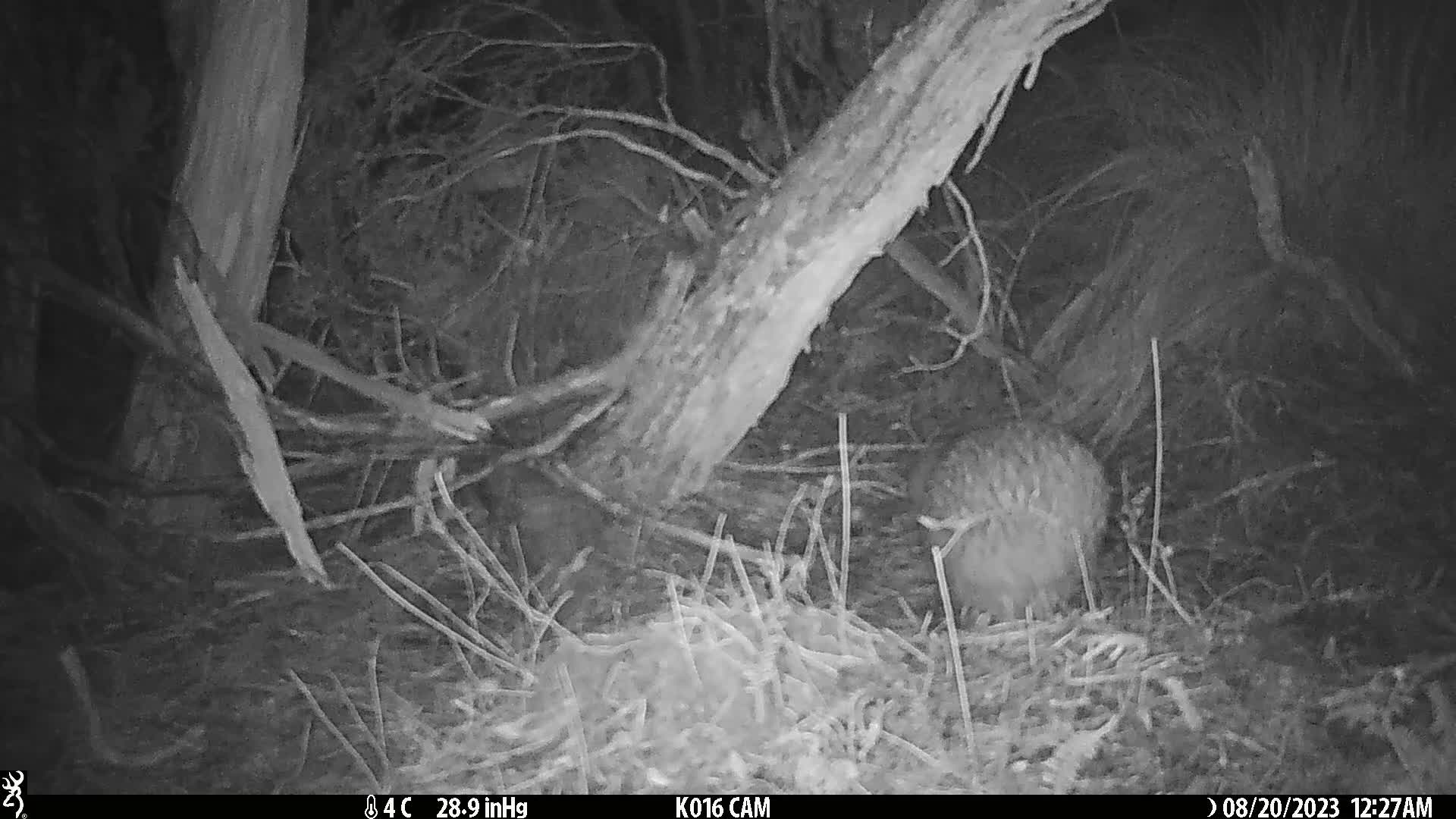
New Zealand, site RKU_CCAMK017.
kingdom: Animalia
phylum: Chordata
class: Aves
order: Apterygiformes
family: Apterygidae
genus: Apteryx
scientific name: Apteryx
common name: kiwi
Kiwi (Apteryx).